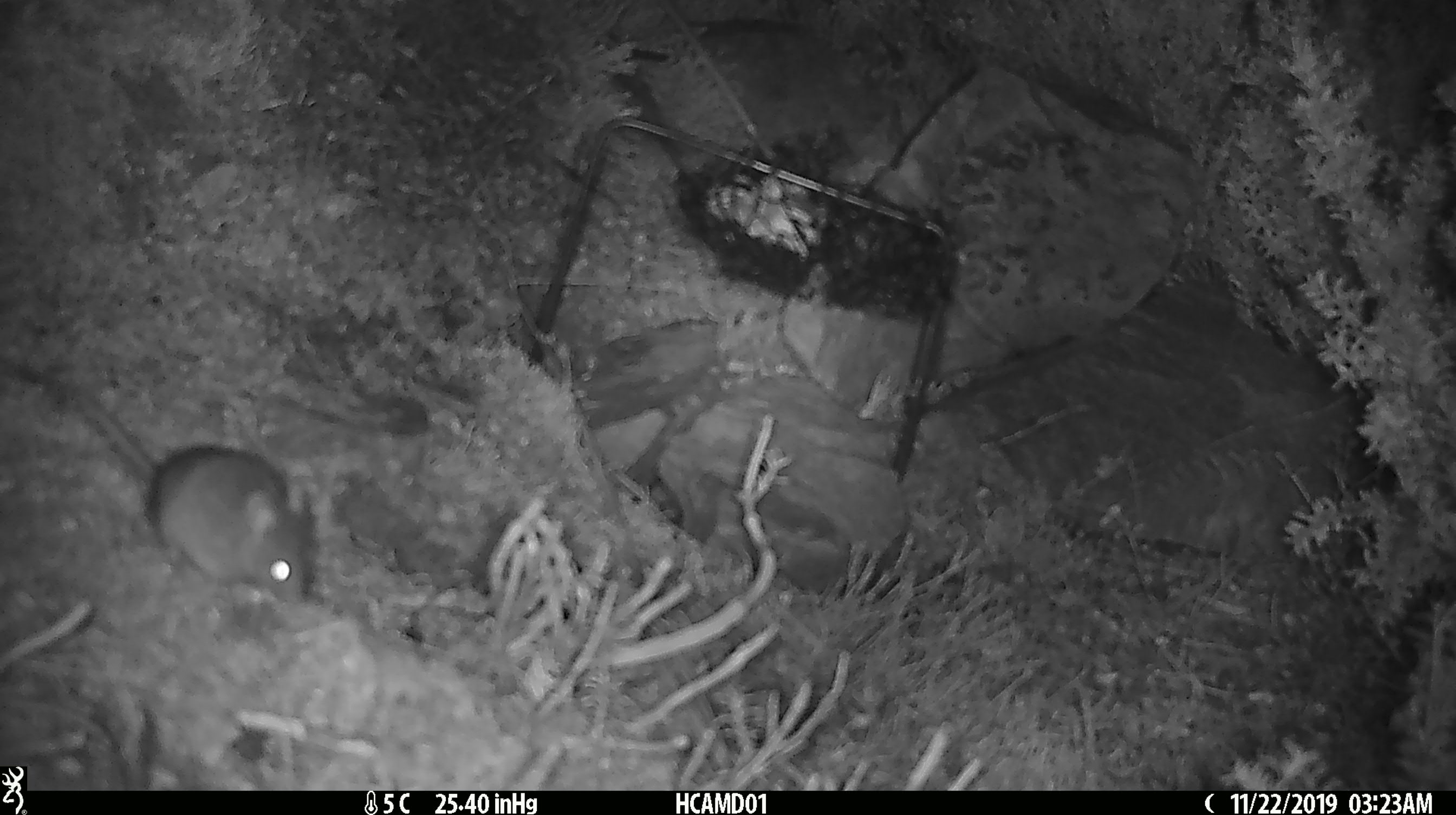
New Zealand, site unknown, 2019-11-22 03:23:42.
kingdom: Animalia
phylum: Chordata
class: Mammalia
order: Rodentia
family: Muridae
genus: Mus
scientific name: Mus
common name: mouse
Mouse (Mus).